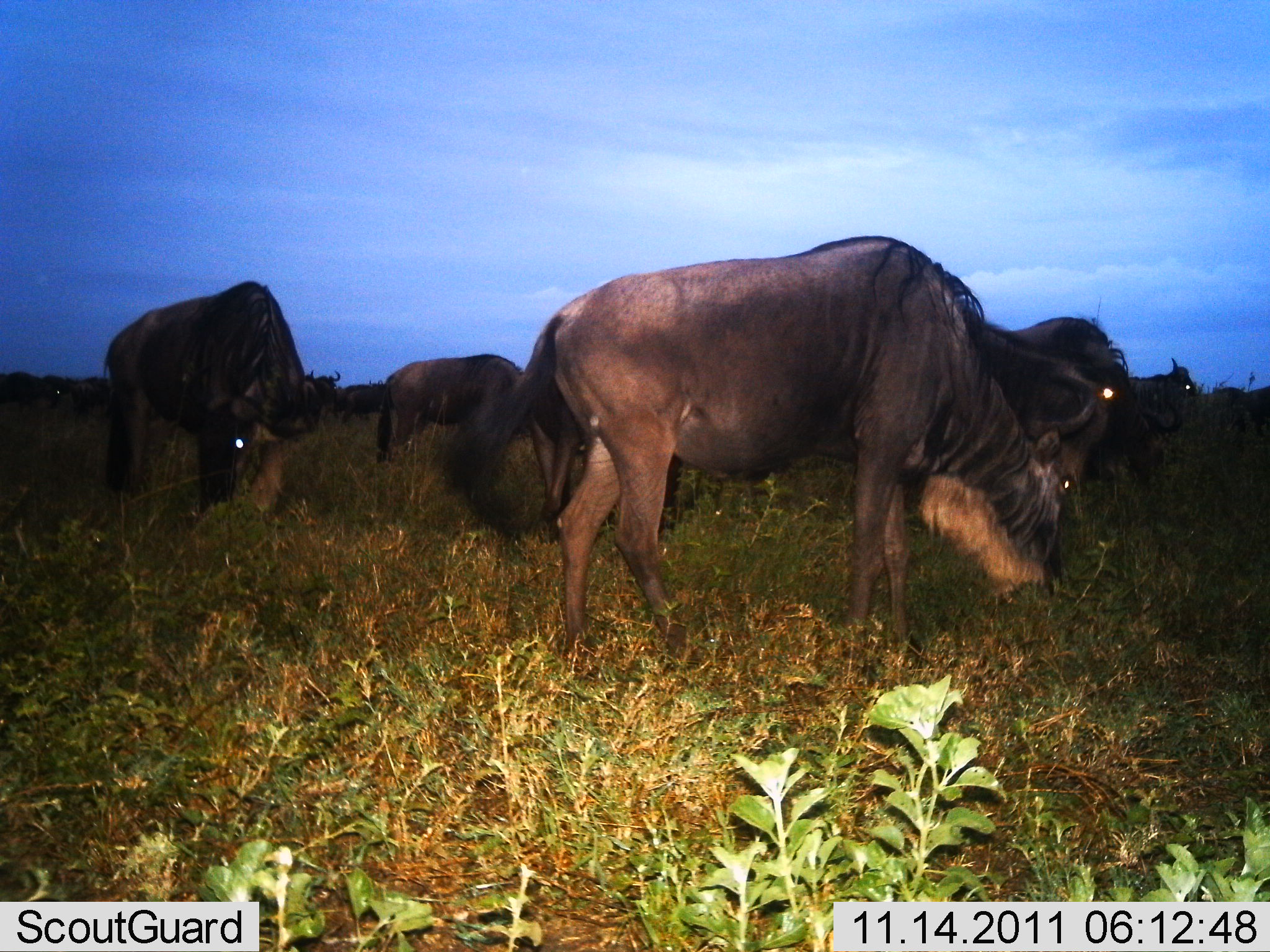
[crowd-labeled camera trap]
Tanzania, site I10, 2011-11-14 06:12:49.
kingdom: Animalia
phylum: Chordata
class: Mammalia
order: Artiodactyla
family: Bovidae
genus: Connochaetes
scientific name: Connochaetes taurinus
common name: blue wildebeest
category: wildebeest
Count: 7.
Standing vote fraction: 58%.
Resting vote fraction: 0%.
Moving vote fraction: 8%.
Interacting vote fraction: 8%.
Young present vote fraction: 0%.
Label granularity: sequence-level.